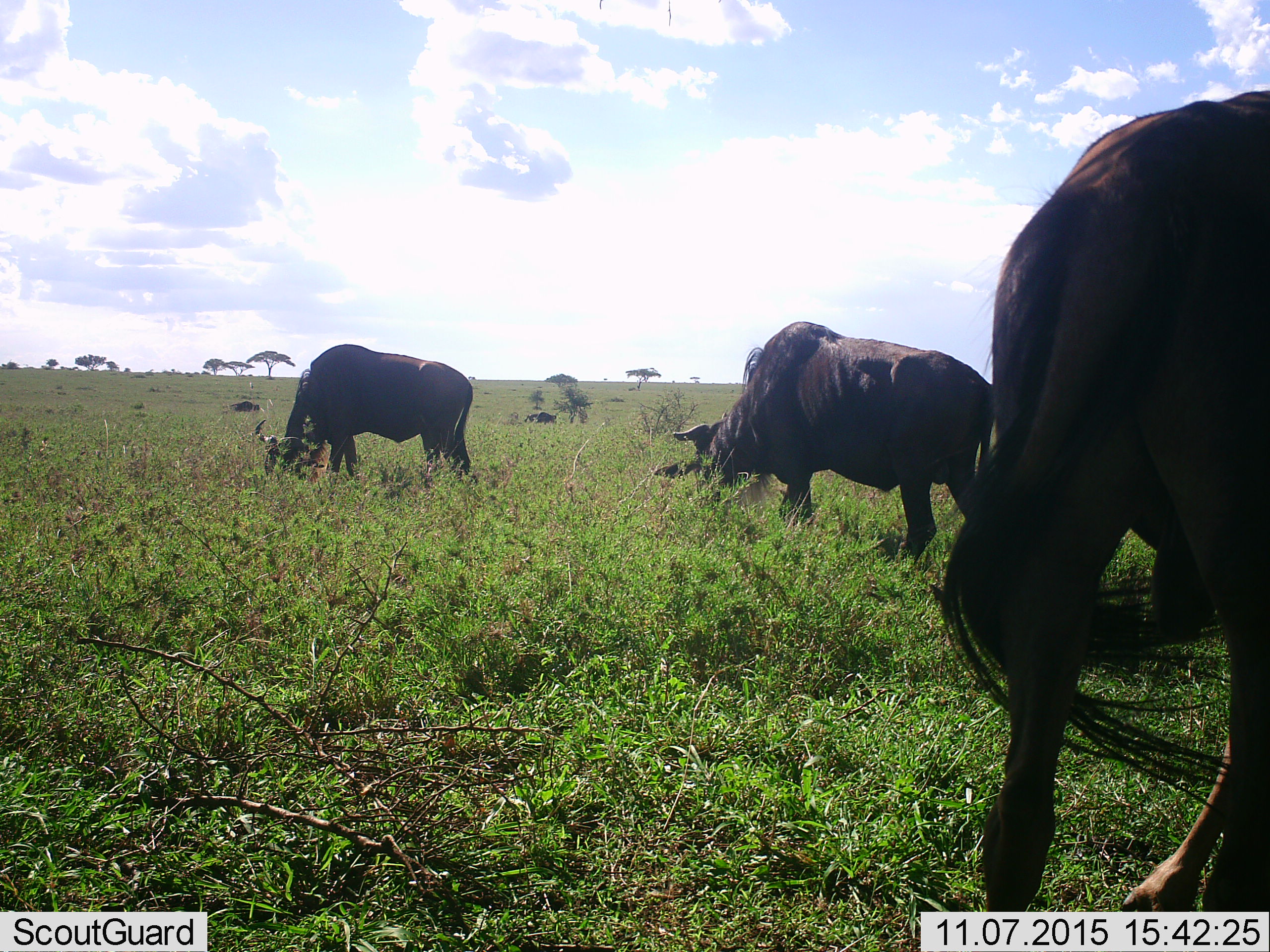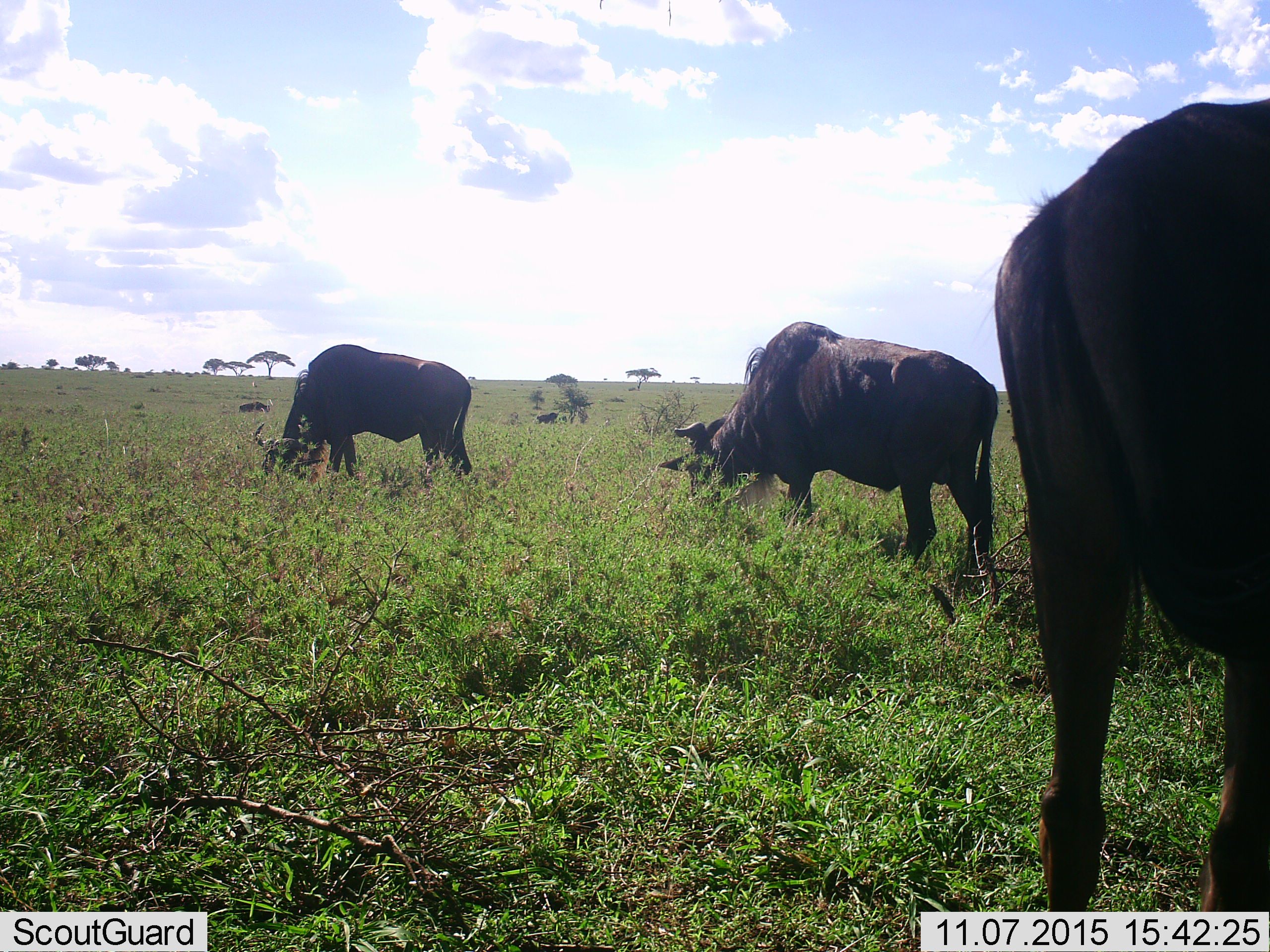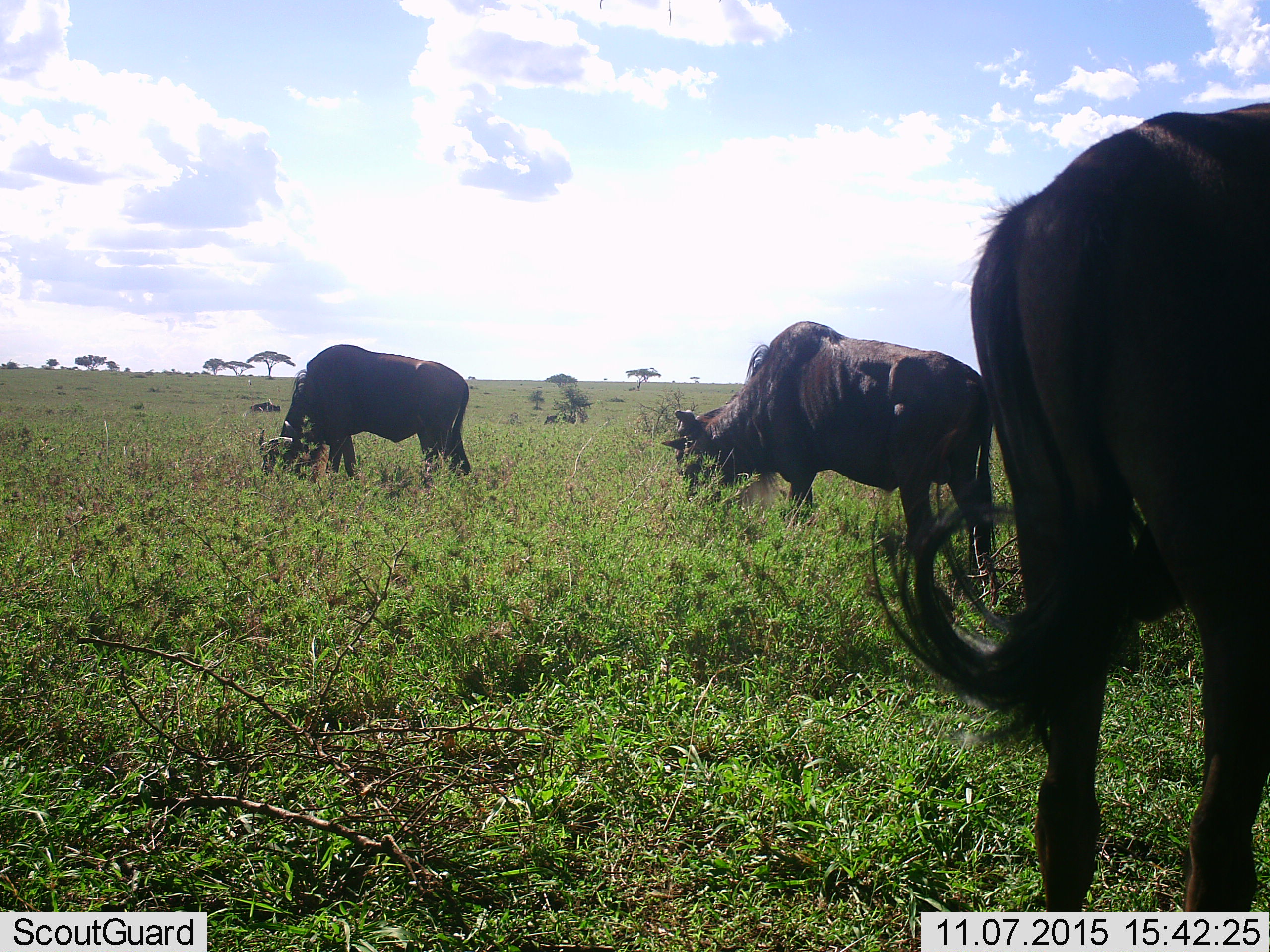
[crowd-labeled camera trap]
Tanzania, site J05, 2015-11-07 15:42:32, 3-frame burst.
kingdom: Animalia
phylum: Chordata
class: Mammalia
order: Artiodactyla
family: Bovidae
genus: Connochaetes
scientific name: Connochaetes taurinus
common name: blue wildebeest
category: wildebeest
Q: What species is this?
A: Wildebeest (blue wildebeest) (Connochaetes taurinus).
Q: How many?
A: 3.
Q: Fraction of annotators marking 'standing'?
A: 40%.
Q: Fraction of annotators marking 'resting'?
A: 0%.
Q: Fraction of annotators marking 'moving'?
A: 20%.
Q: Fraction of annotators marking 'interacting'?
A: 0%.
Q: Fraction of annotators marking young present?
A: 0%.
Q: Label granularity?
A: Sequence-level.